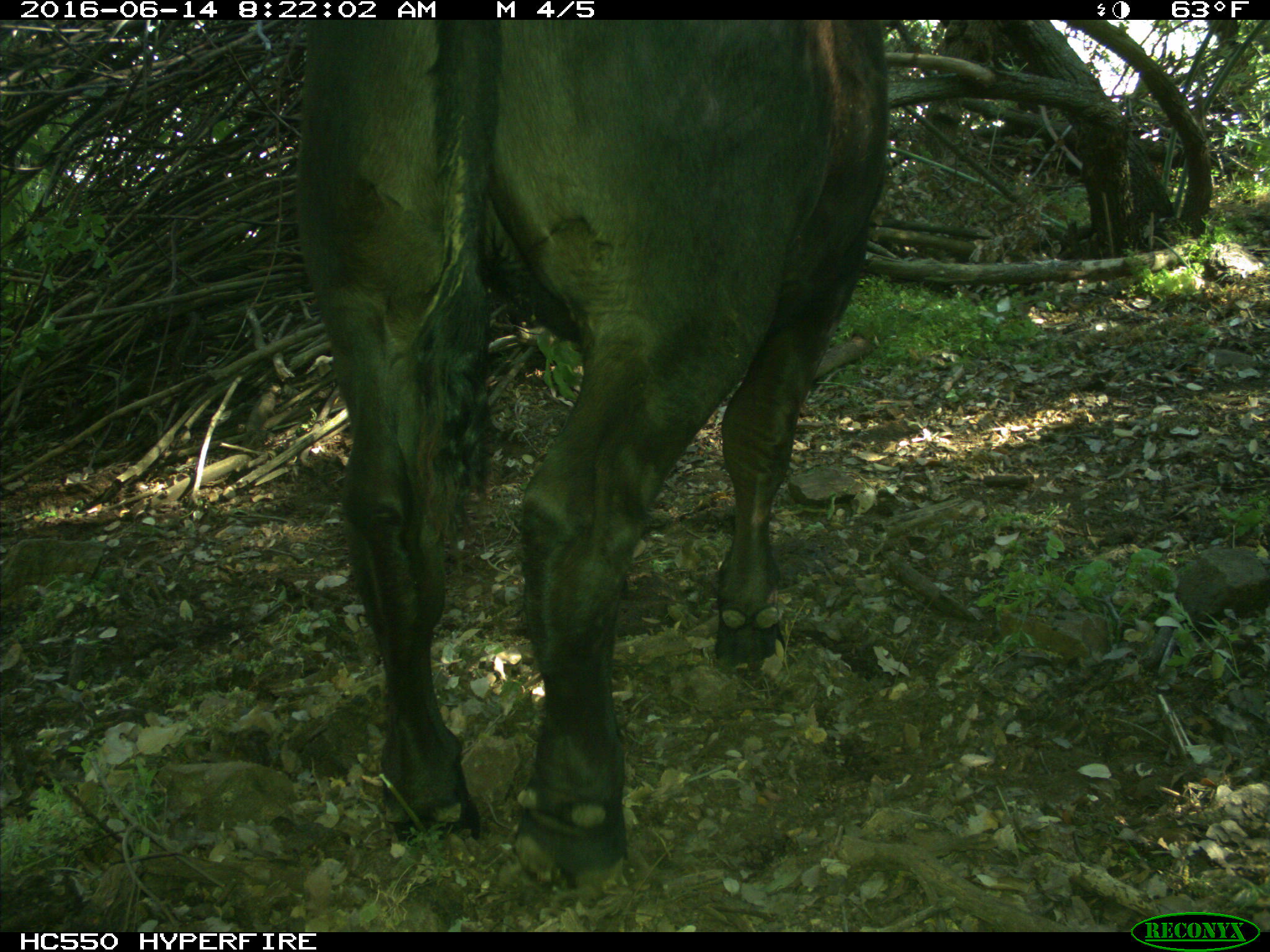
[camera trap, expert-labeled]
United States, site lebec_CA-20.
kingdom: Animalia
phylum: Chordata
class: Mammalia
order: Artiodactyla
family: Bovidae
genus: Bos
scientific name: Bos taurus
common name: domestic cow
Bos taurus (domestic cow).